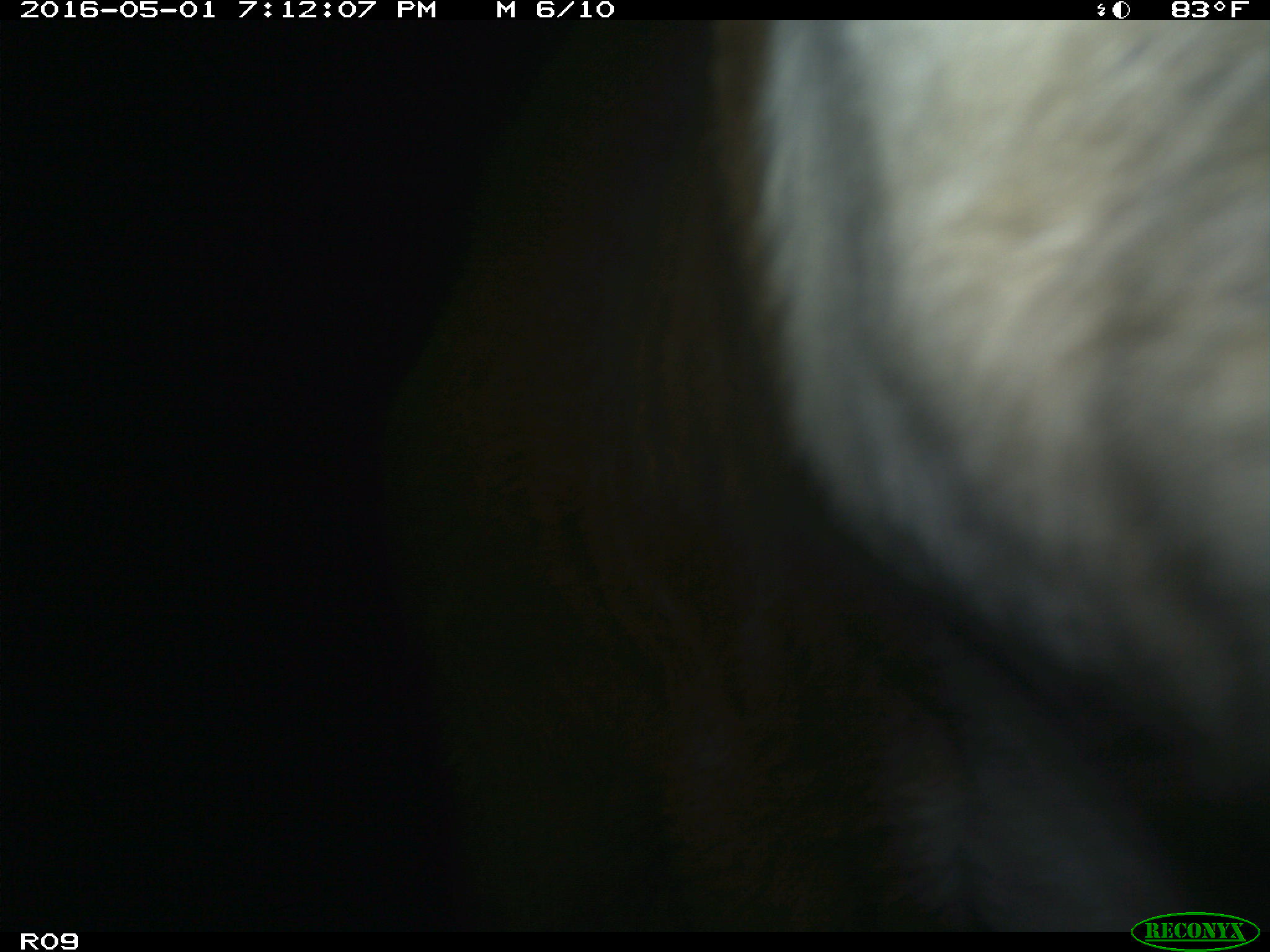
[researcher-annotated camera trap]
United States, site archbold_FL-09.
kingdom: Animalia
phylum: Chordata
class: Mammalia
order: Artiodactyla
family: Bovidae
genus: Bos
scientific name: Bos taurus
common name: domestic cow